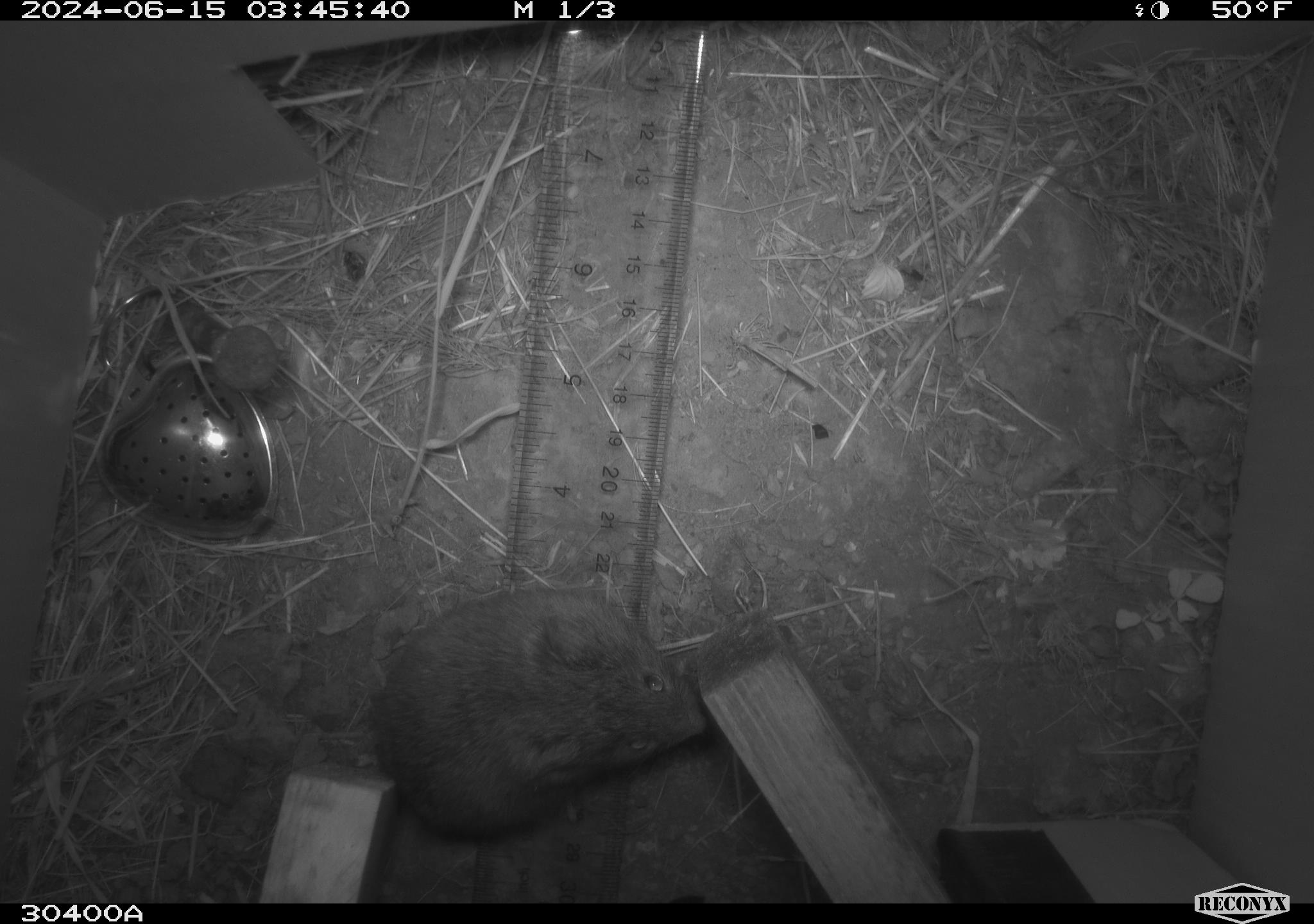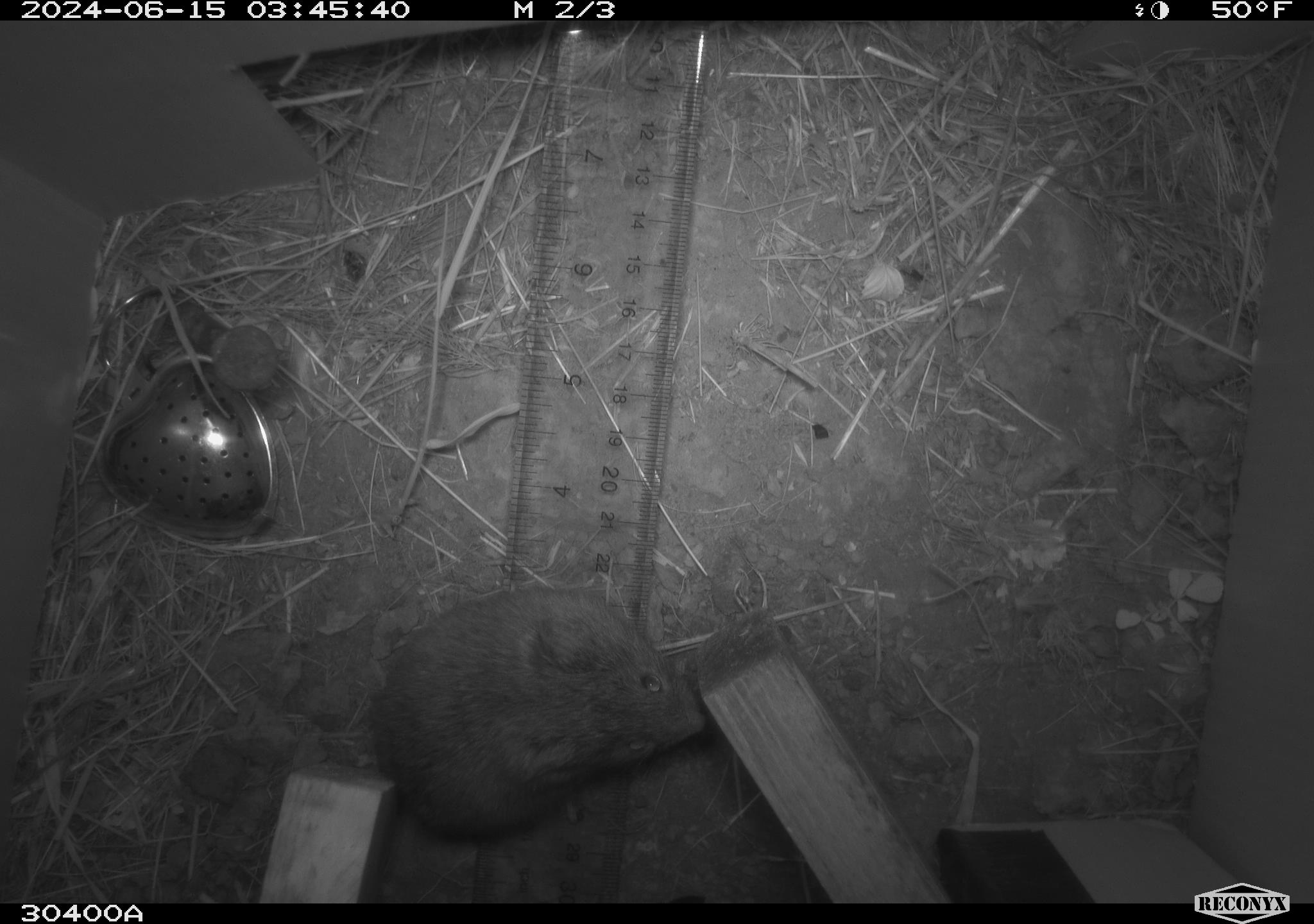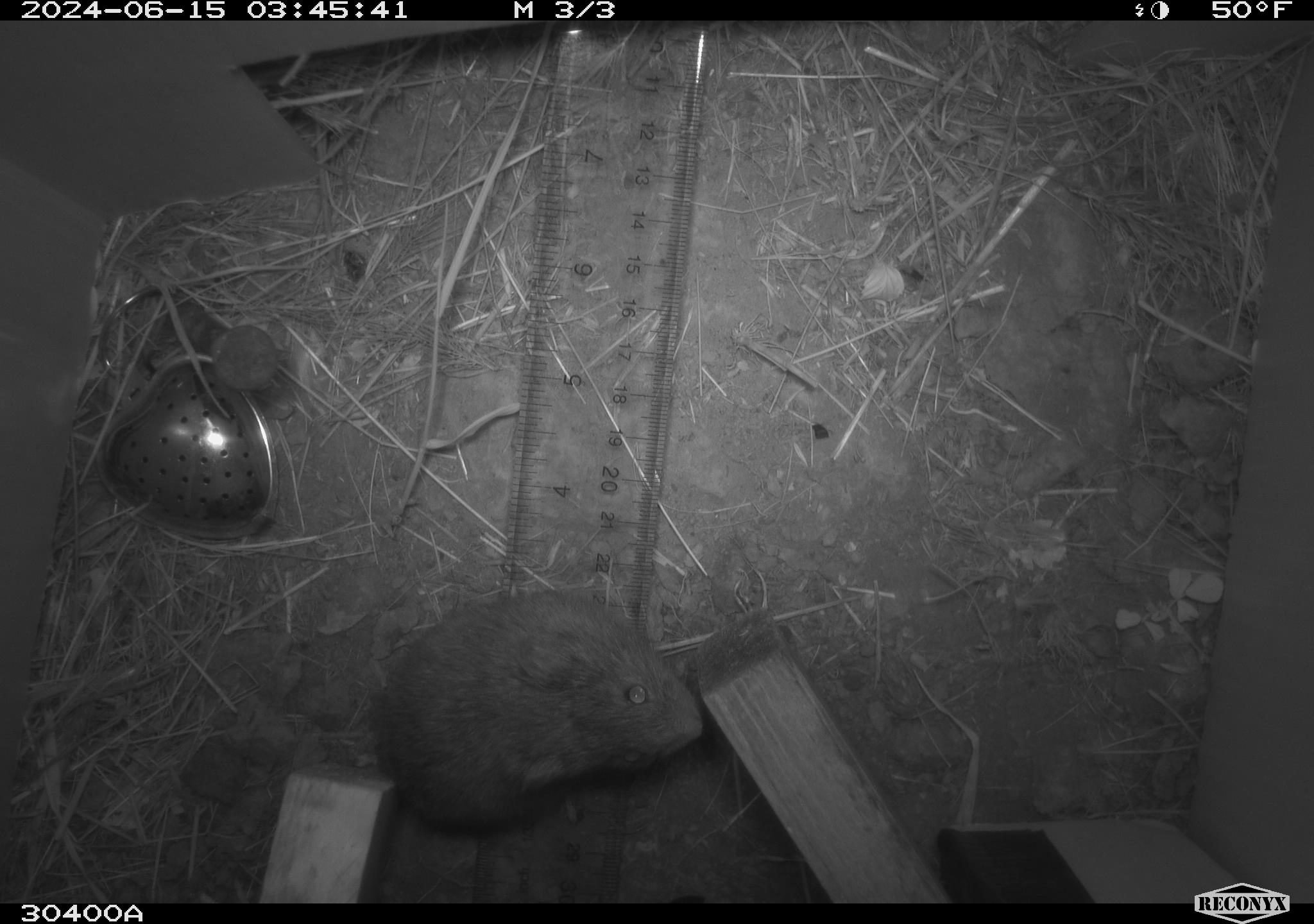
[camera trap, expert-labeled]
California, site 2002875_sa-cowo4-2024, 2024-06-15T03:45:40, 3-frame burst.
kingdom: Animalia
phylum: Chordata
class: Mammalia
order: Rodentia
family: Cricetidae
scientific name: Arvicolinae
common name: voles, lemmings, and muskrats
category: arvicolinae subfamily